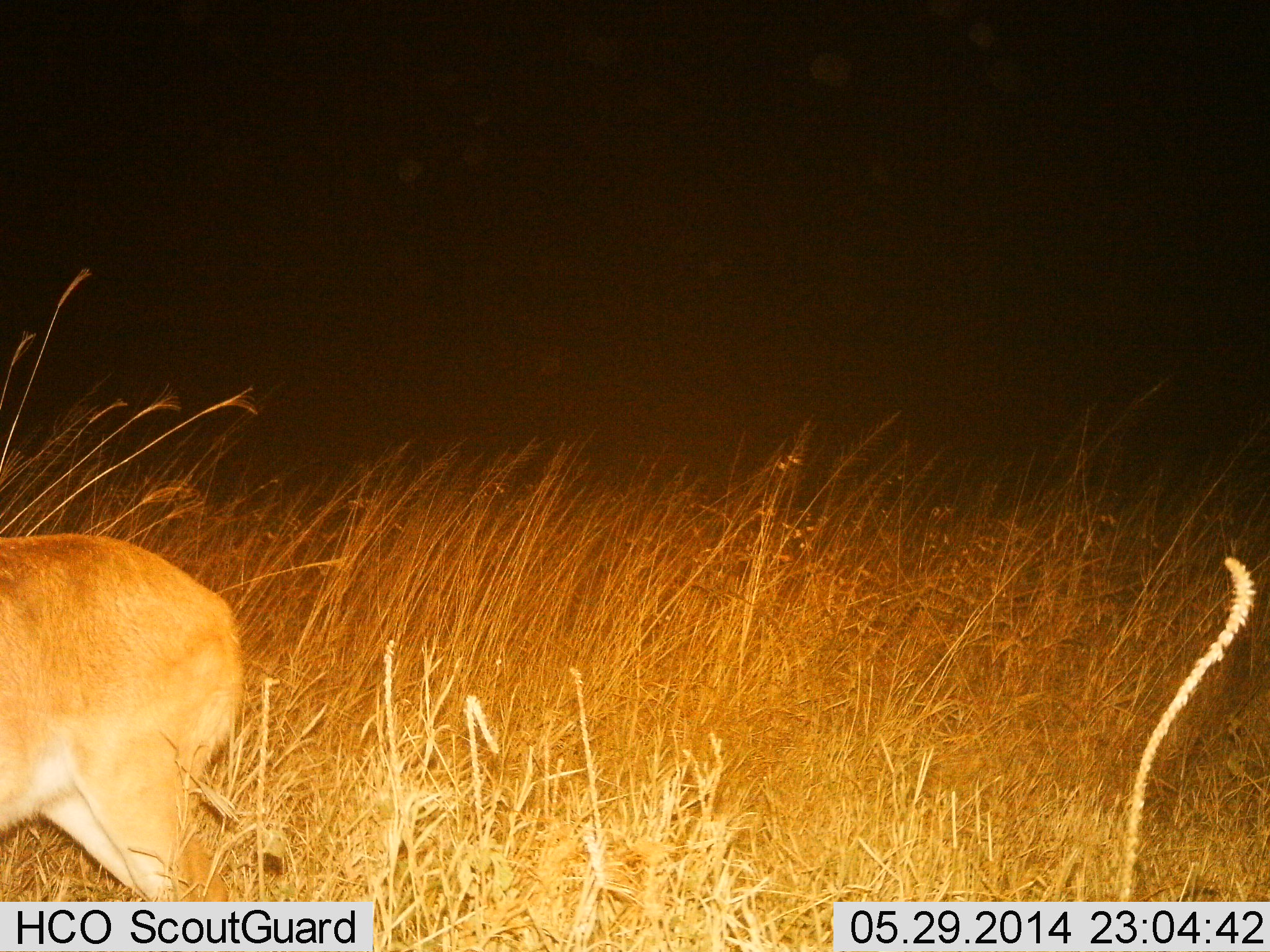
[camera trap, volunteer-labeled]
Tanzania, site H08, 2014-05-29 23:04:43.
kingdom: Animalia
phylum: Chordata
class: Mammalia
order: Artiodactyla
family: Bovidae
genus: Redunca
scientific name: Redunca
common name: reedbuck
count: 1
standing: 80%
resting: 0%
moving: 20%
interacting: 0%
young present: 0%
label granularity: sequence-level